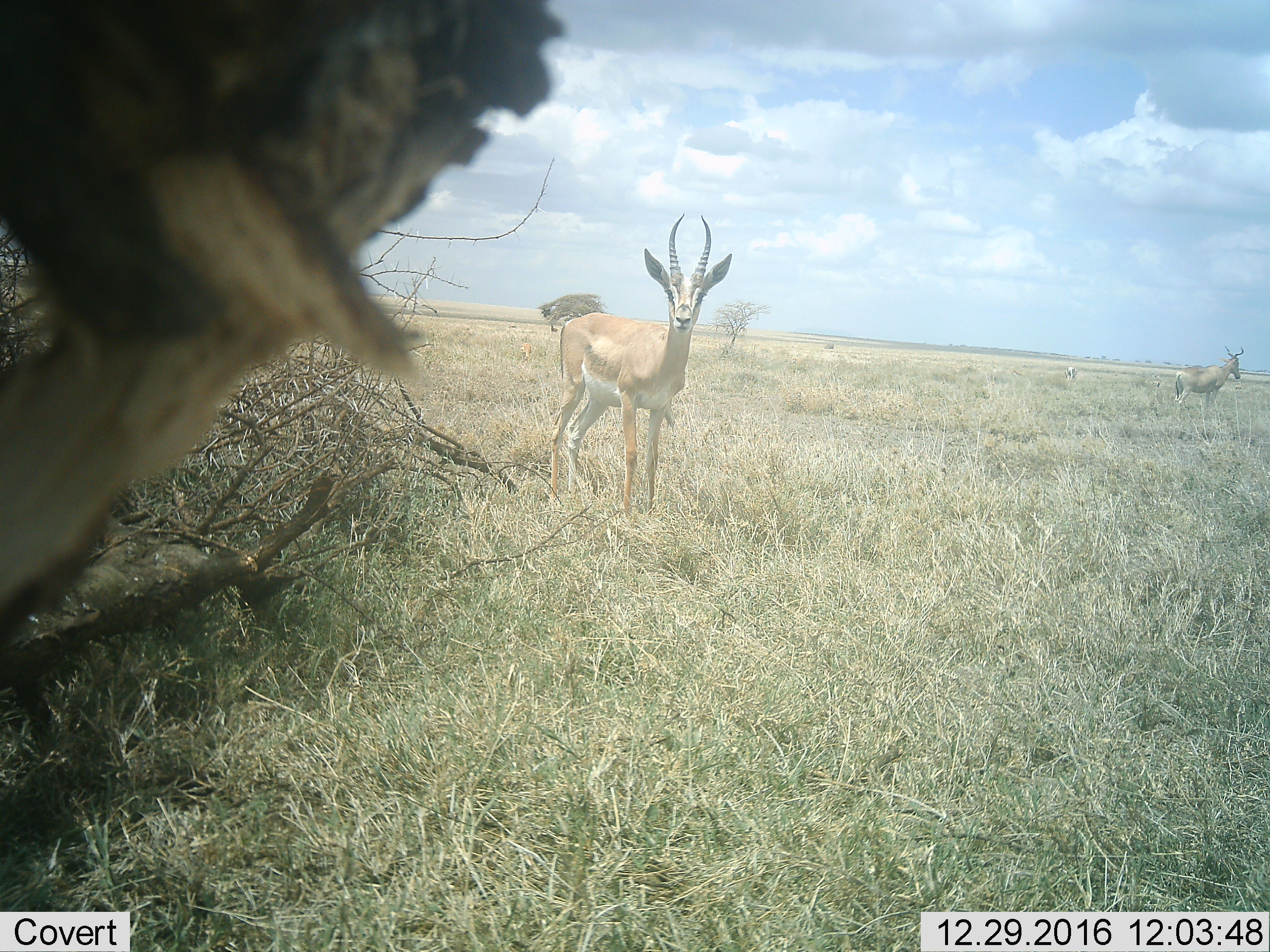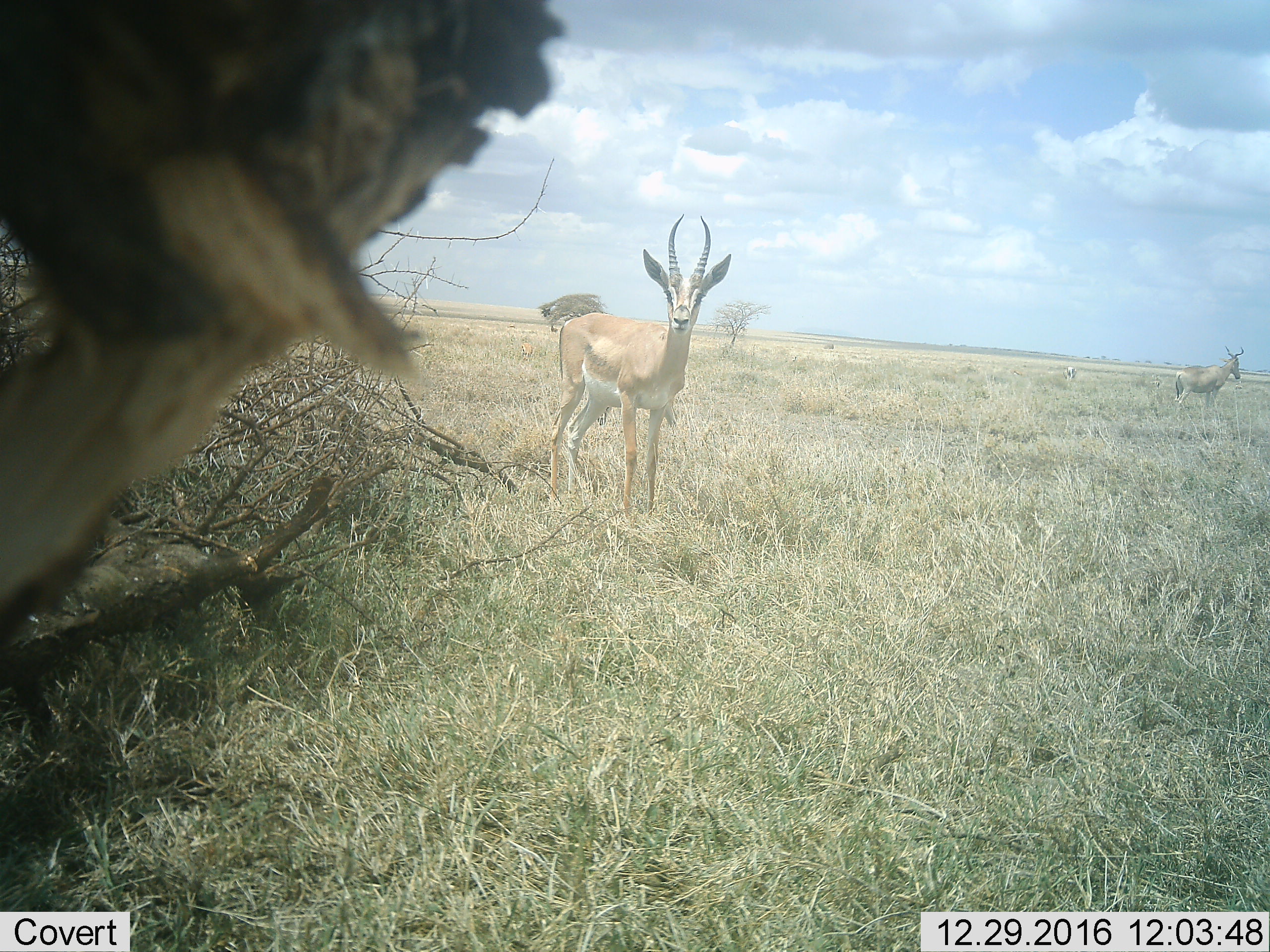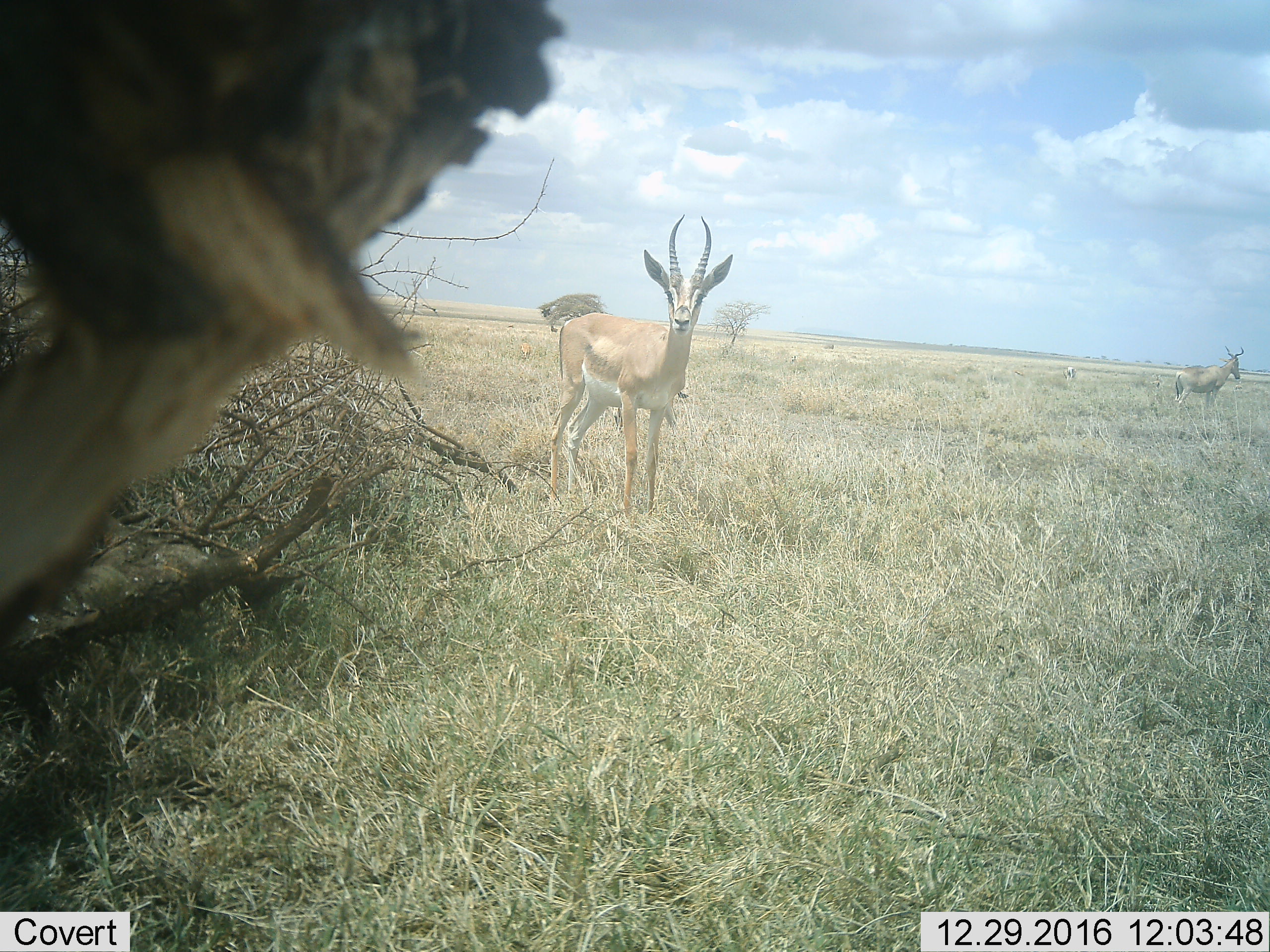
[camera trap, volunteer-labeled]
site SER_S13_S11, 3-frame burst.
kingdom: Animalia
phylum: Chordata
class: Mammalia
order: Artiodactyla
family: Bovidae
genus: Nanger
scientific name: Nanger granti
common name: grant's gazelle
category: gazellegrants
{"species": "gazellegrants (grant's gazelle) (Nanger granti)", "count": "3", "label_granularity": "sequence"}